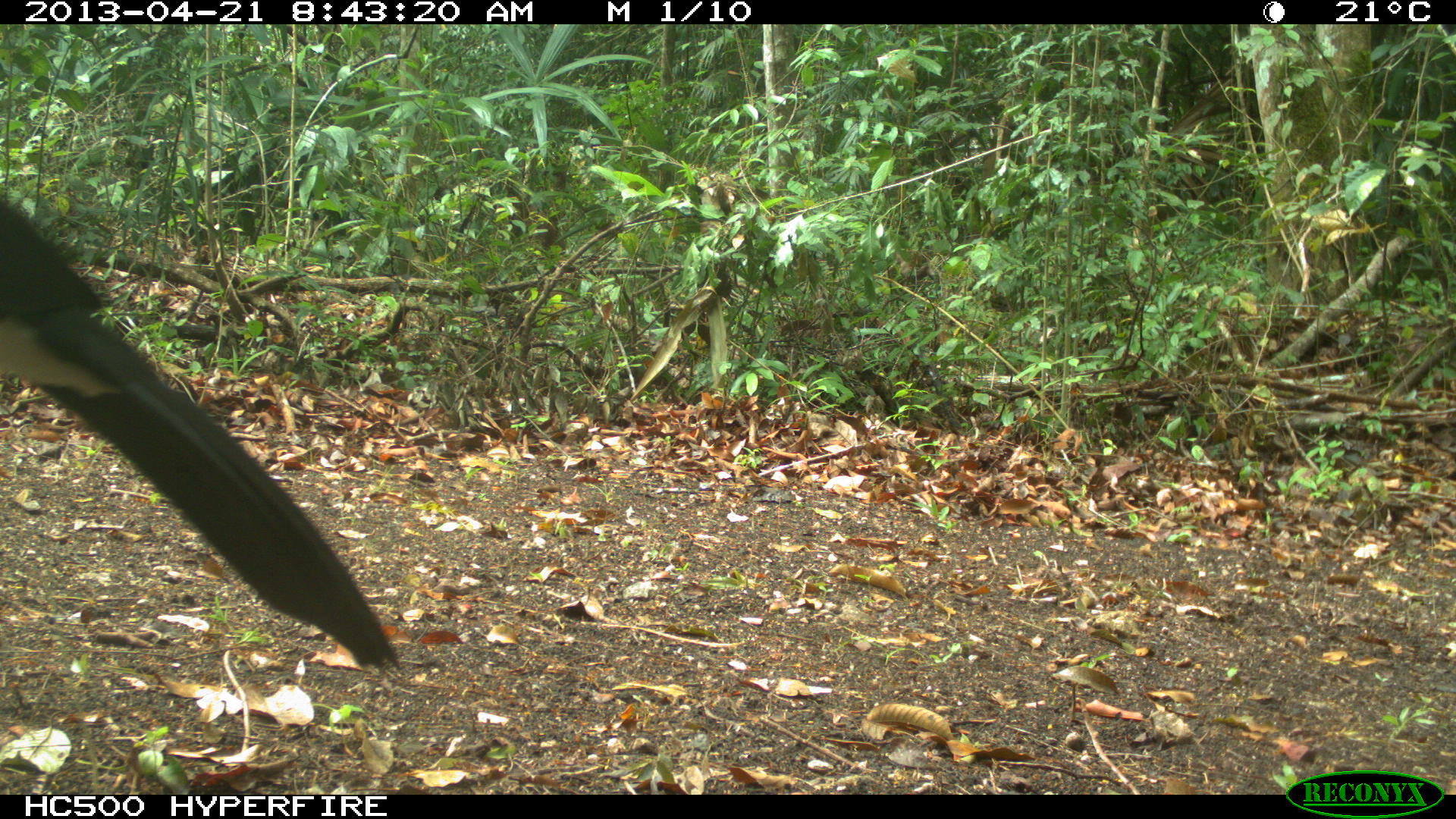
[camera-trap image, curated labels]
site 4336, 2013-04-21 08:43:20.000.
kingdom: Animalia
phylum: Chordata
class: Aves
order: Galliformes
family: Cracidae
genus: Crax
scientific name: Crax rubra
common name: great curassow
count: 1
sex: male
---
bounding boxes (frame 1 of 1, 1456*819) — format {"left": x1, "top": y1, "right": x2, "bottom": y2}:
crax rubra: {"left": 0, "top": 199, "right": 404, "bottom": 668}